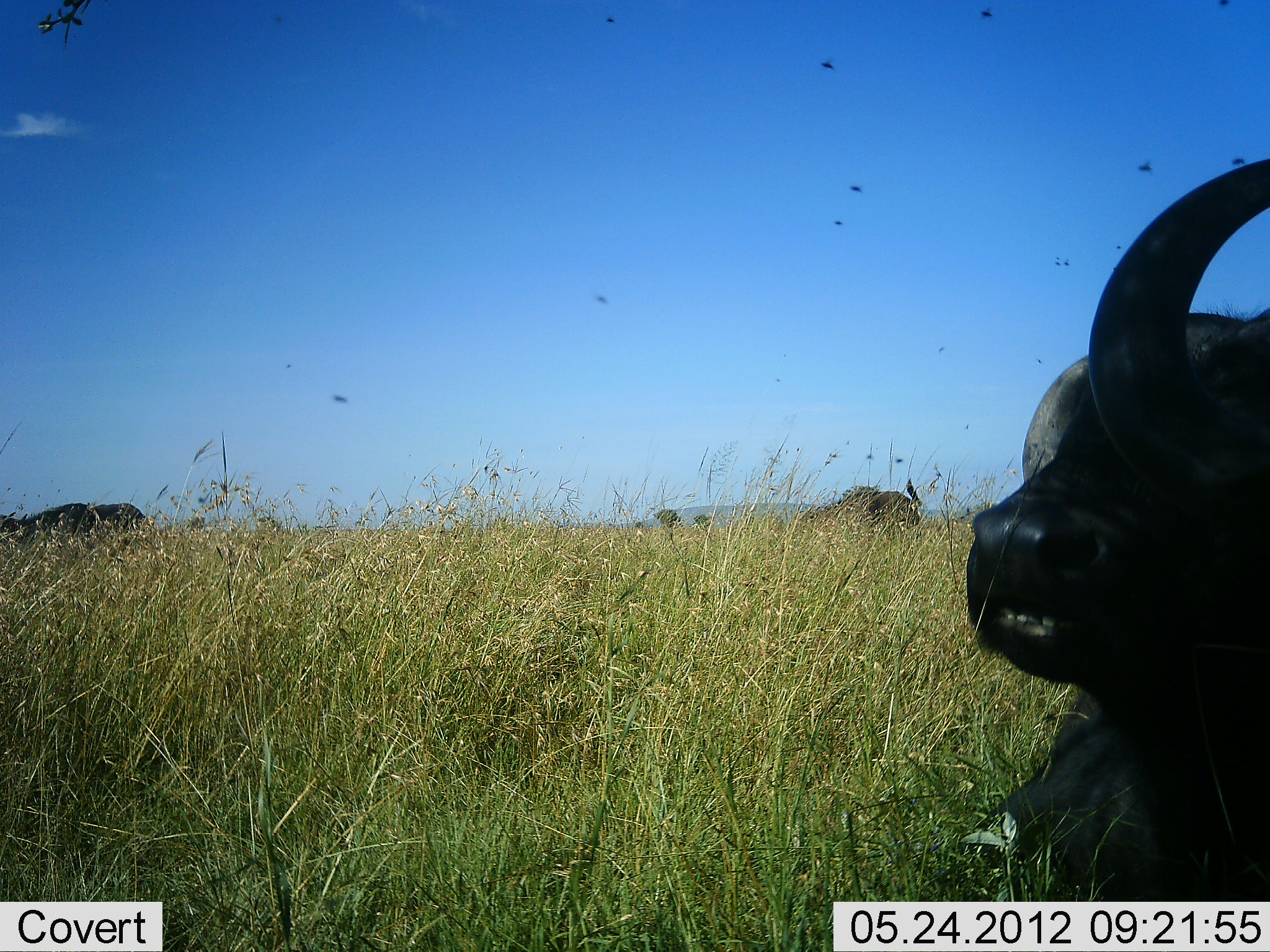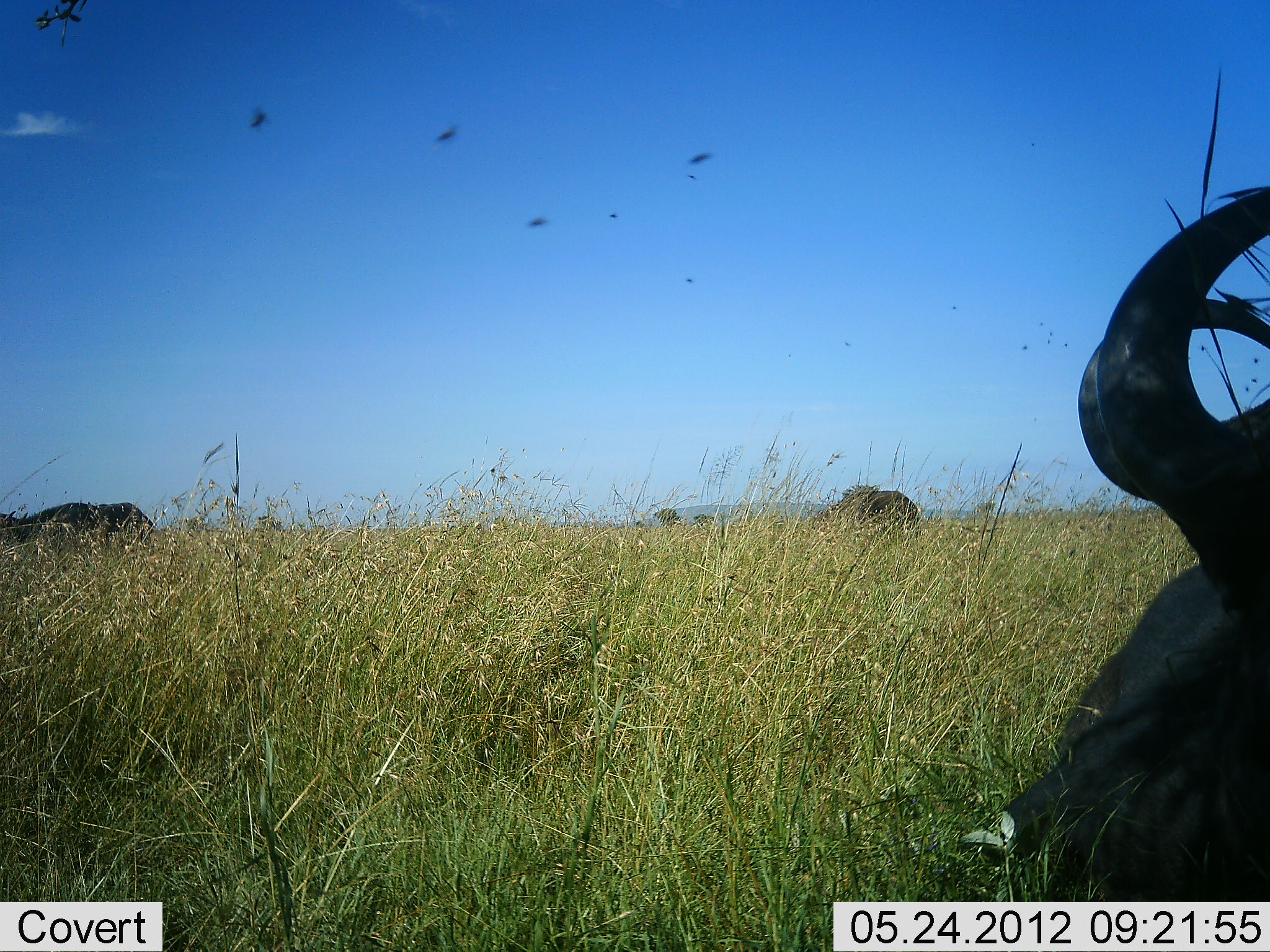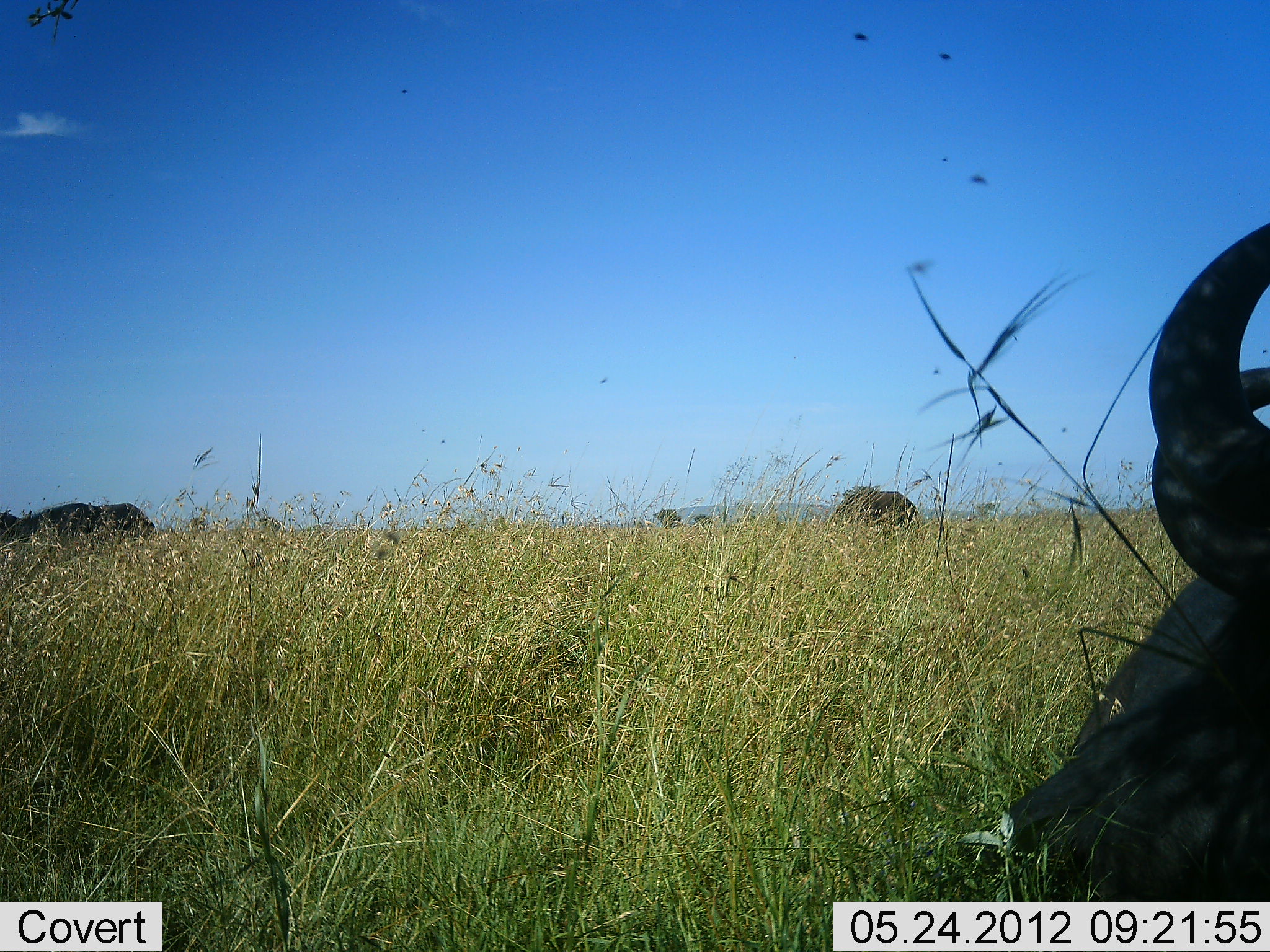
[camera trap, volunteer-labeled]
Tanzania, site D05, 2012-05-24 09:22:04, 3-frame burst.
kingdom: Animalia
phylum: Chordata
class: Mammalia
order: Artiodactyla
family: Bovidae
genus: Syncerus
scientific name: Syncerus caffer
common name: cape buffalo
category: buffalo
Buffalo (cape buffalo) (Syncerus caffer), count 3. Behavior (volunteer vote fractions): standing 36%, resting 100%, moving 9%, interacting 0%. Young present (vote fraction): 0%. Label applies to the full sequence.